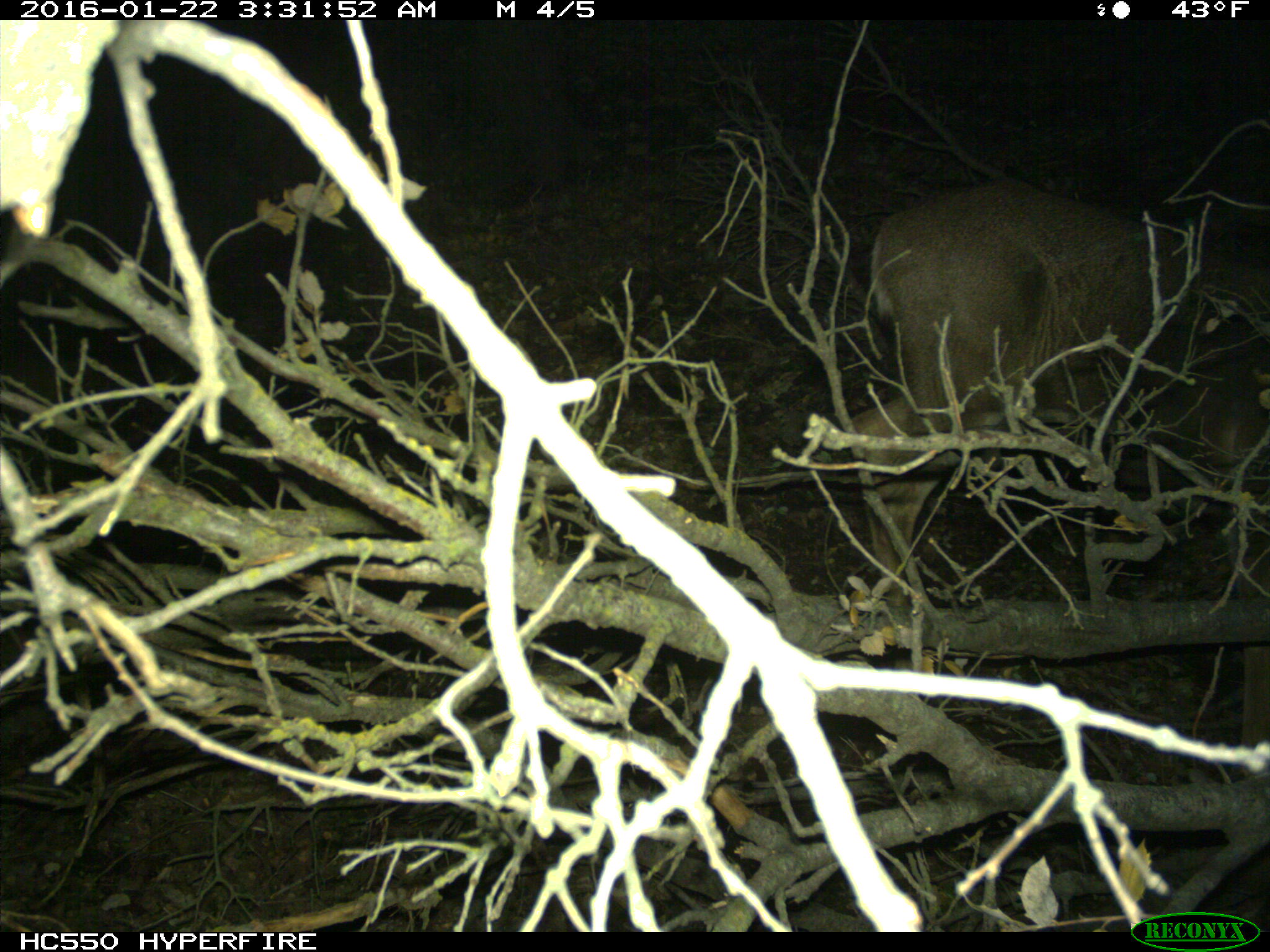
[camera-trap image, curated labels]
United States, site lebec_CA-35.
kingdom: Animalia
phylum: Chordata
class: Mammalia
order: Artiodactyla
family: Cervidae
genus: Odocoileus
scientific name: Odocoileus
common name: deer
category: unidentified deer